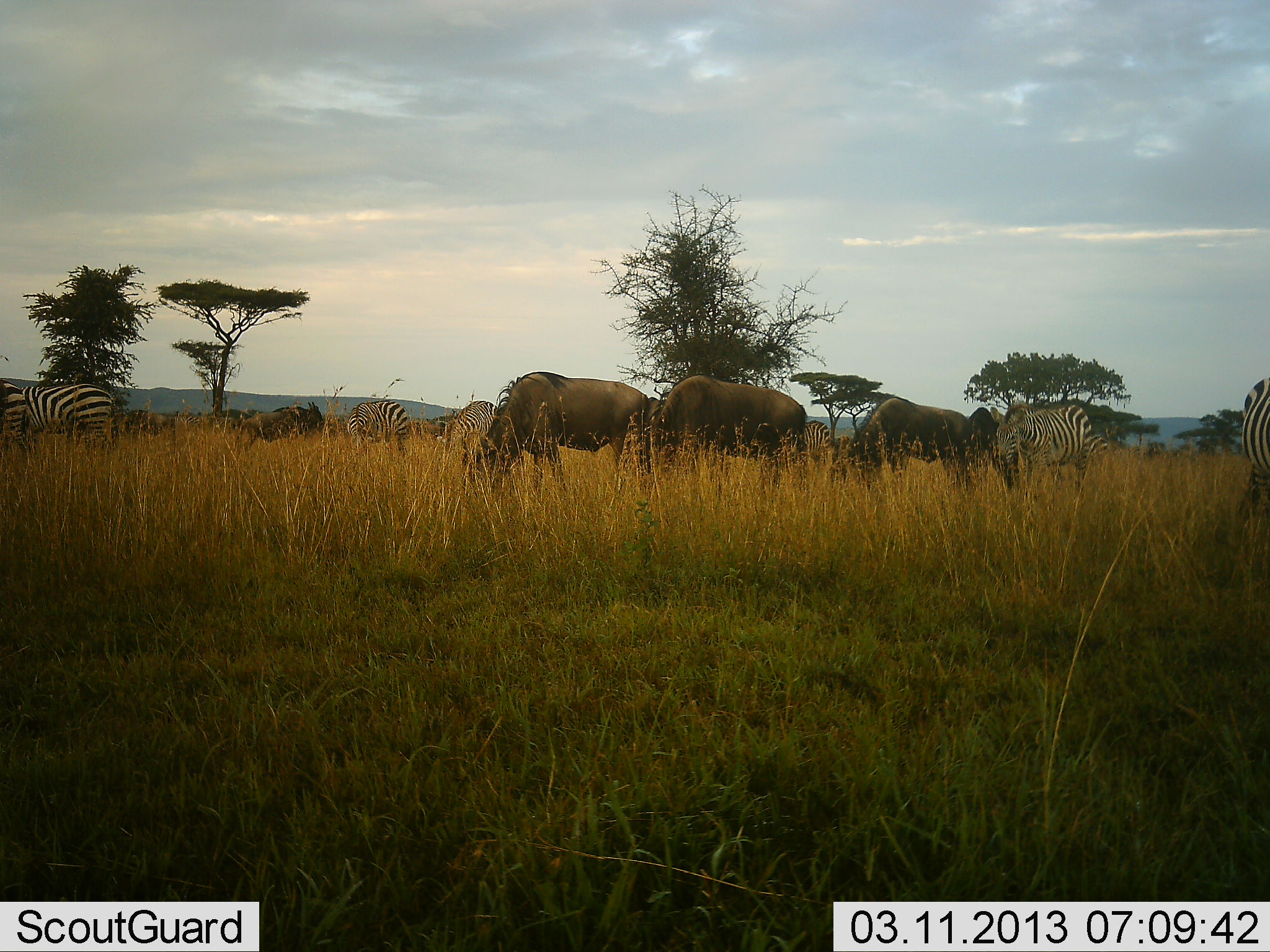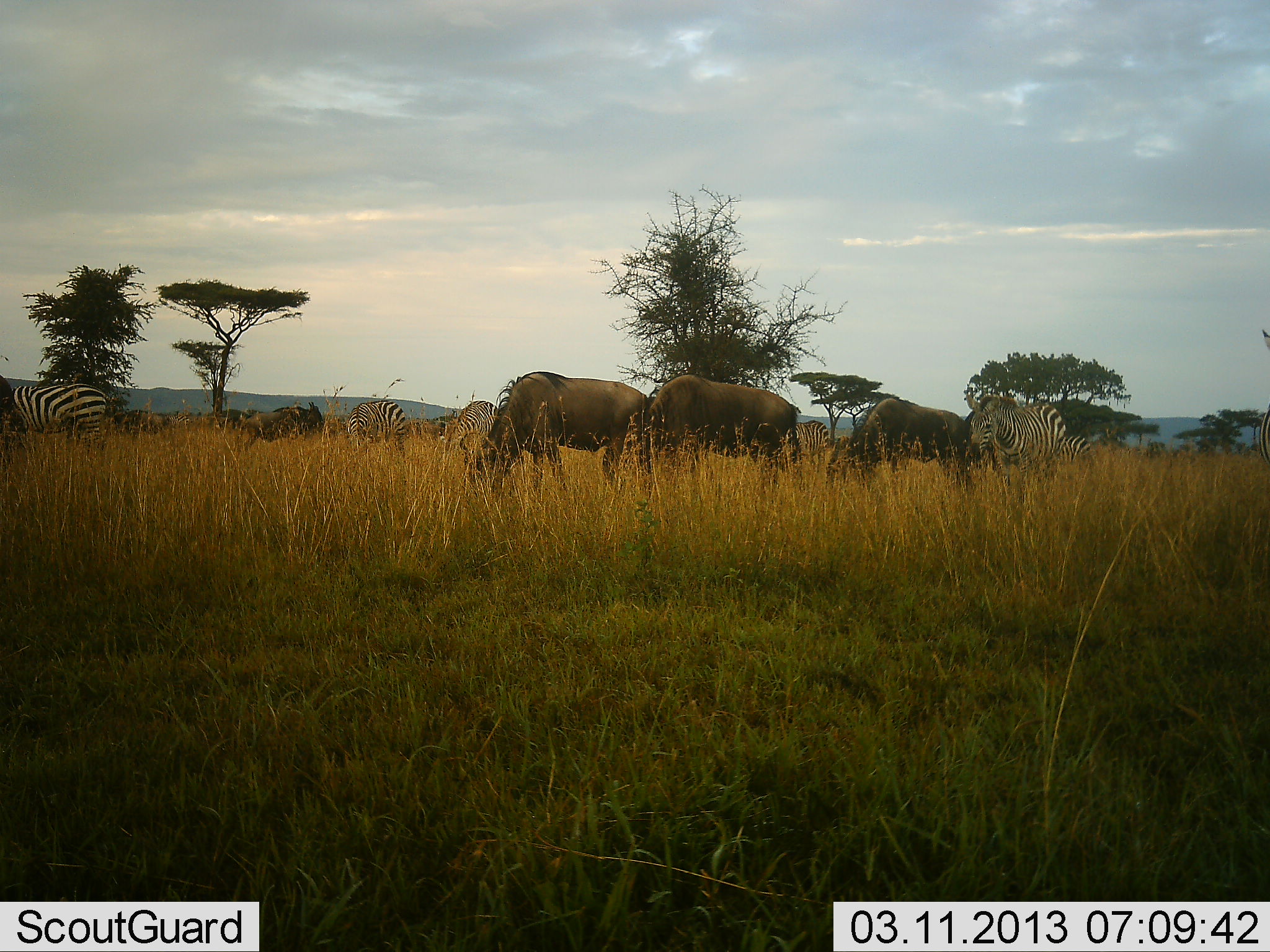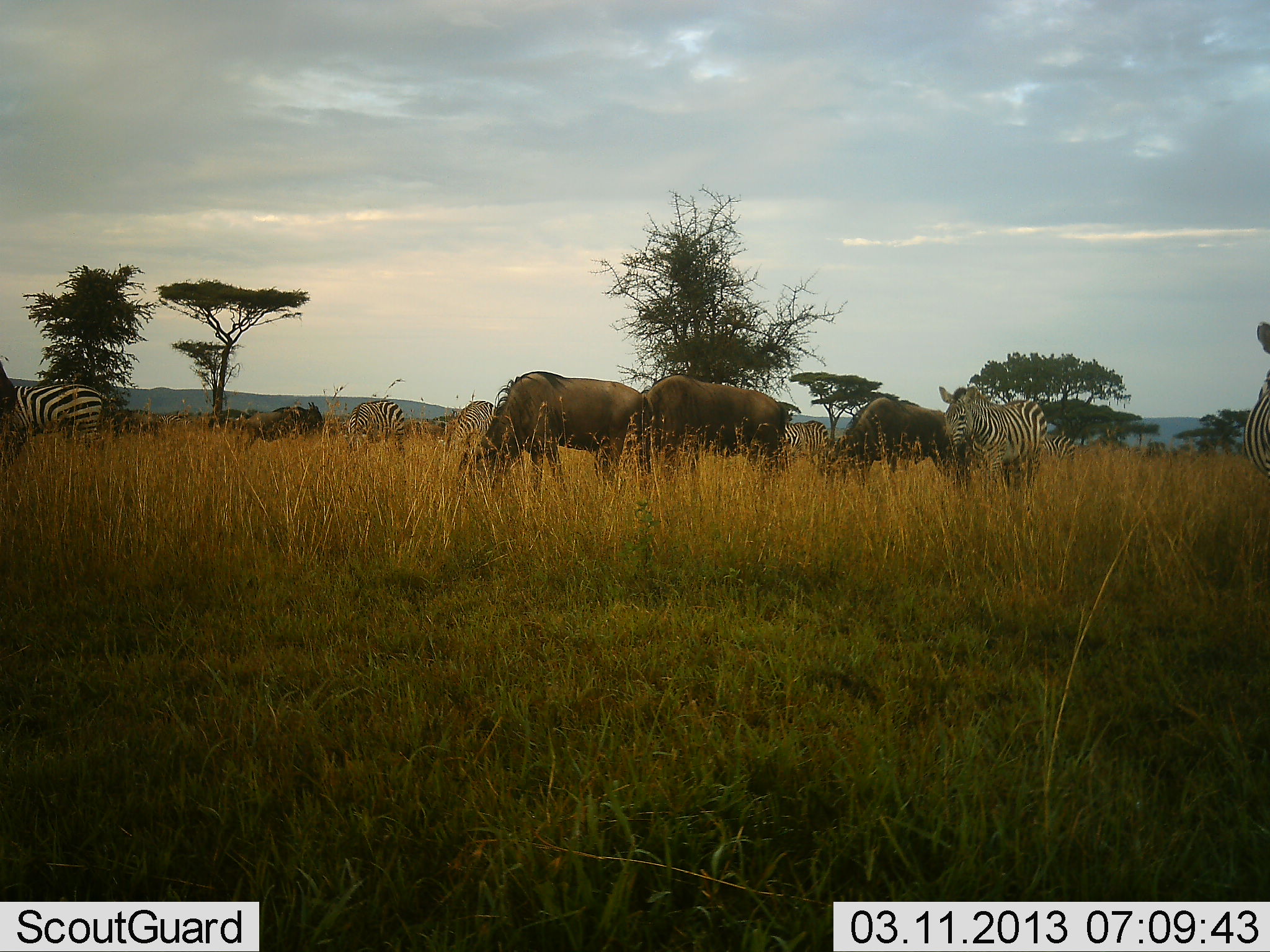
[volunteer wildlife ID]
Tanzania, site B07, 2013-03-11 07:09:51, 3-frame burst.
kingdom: Animalia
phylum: Chordata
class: Mammalia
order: Artiodactyla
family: Bovidae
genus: Connochaetes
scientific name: Connochaetes taurinus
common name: blue wildebeest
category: wildebeest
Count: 5.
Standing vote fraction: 30%.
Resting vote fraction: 0%.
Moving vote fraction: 20%.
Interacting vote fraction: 3%.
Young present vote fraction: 0%.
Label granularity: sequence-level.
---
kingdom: Animalia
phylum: Chordata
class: Mammalia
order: Perissodactyla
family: Equidae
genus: Equus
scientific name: Equus quagga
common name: plains zebra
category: zebra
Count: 6.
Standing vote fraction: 35%.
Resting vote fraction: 0%.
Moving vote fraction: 38%.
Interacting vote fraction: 3%.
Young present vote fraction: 0%.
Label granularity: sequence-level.